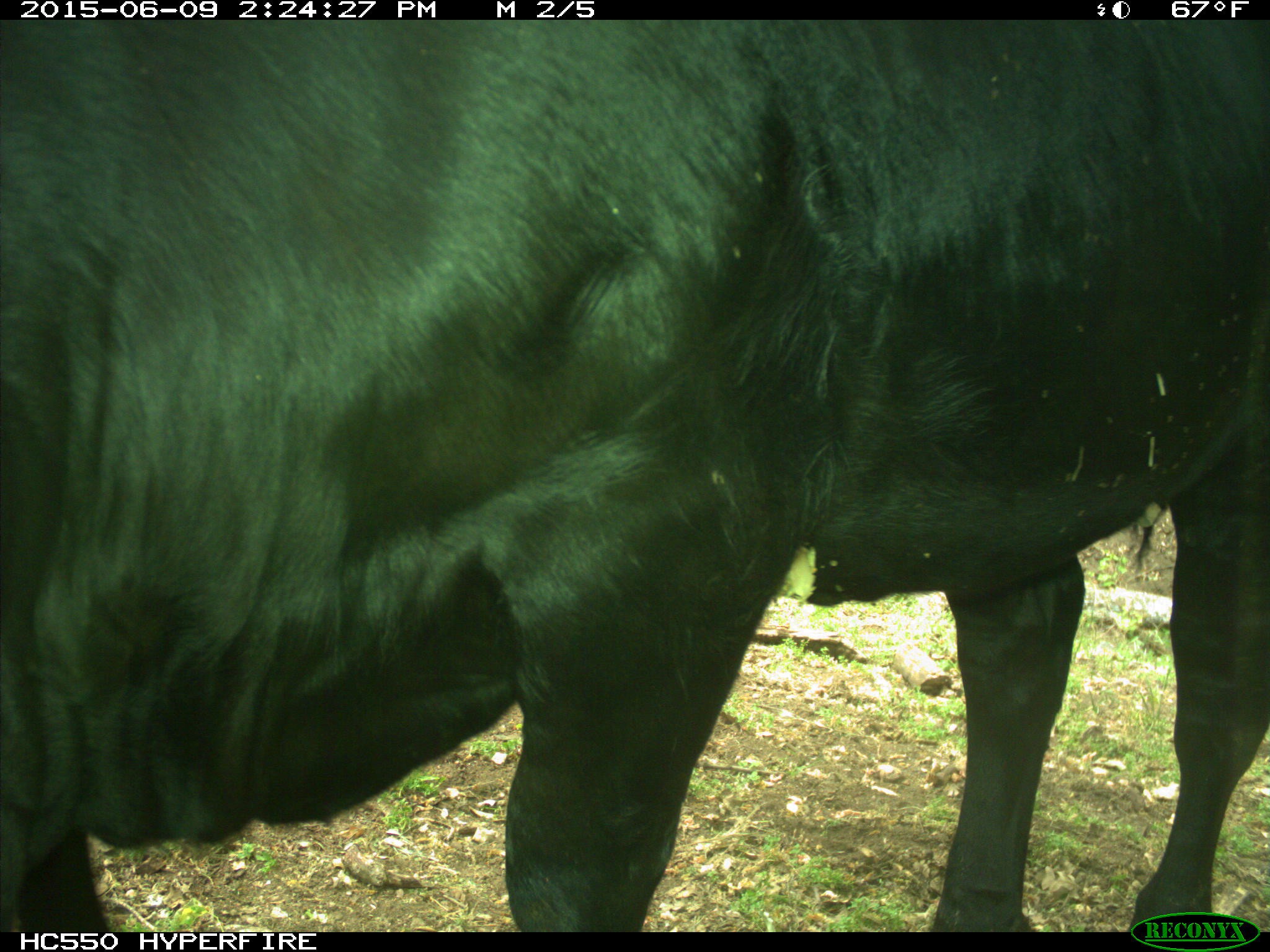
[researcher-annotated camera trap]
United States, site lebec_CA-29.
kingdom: Animalia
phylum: Chordata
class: Mammalia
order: Artiodactyla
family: Bovidae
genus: Bos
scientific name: Bos taurus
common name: domestic cow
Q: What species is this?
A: Bos taurus (domestic cow).